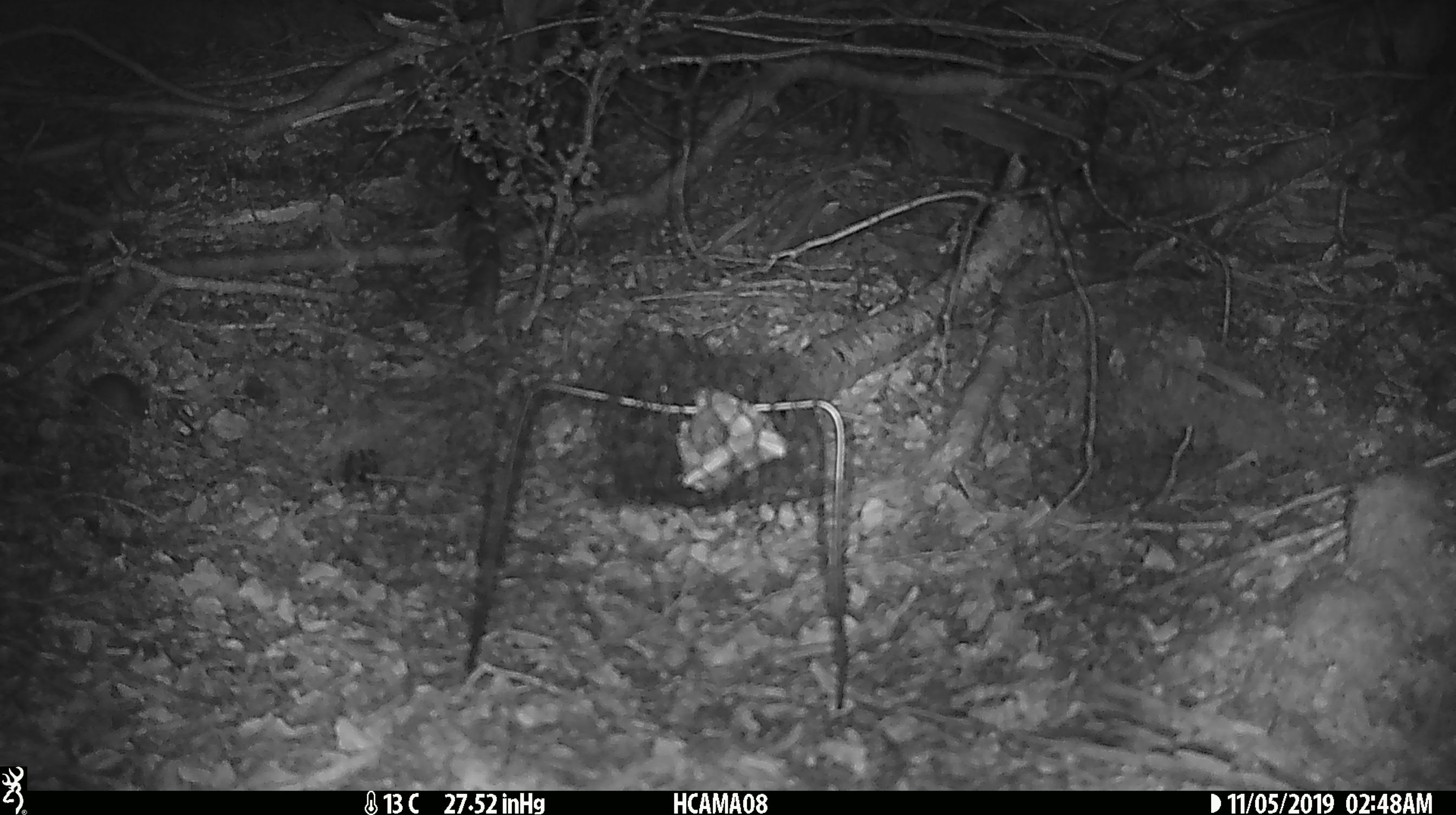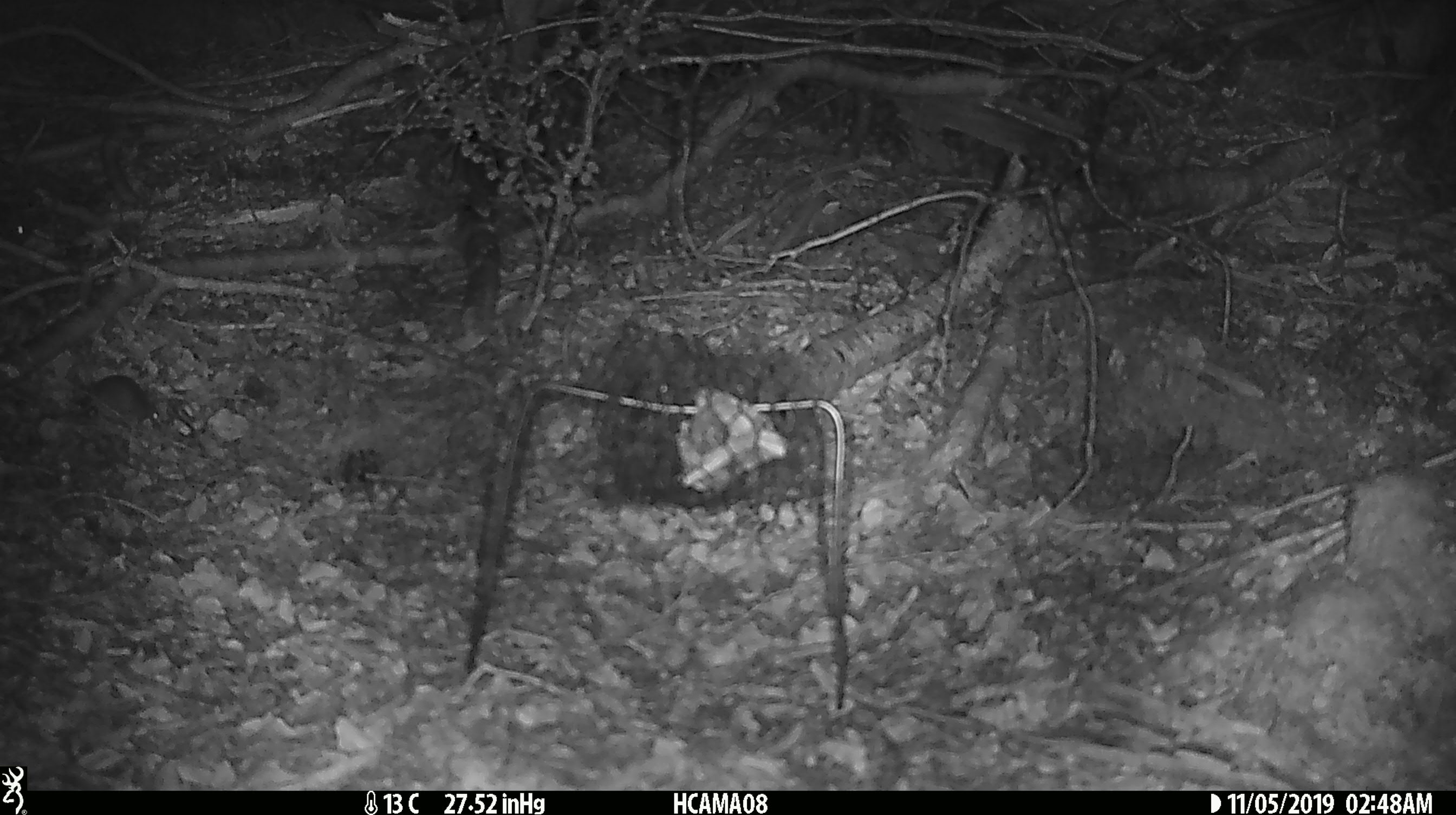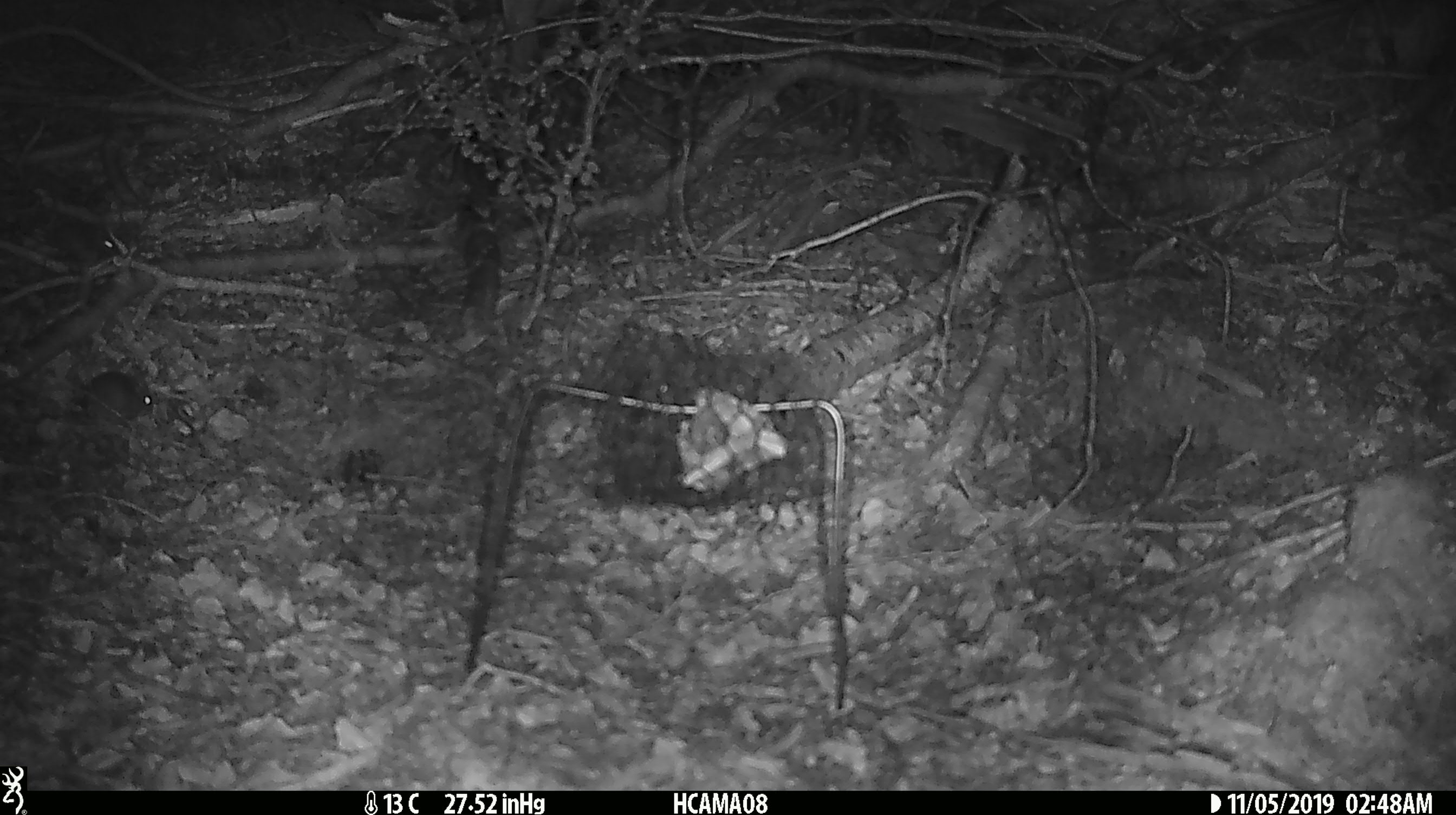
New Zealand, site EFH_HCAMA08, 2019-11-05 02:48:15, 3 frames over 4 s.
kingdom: Animalia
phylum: Chordata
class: Mammalia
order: Rodentia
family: Muridae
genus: Mus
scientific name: Mus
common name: mouse